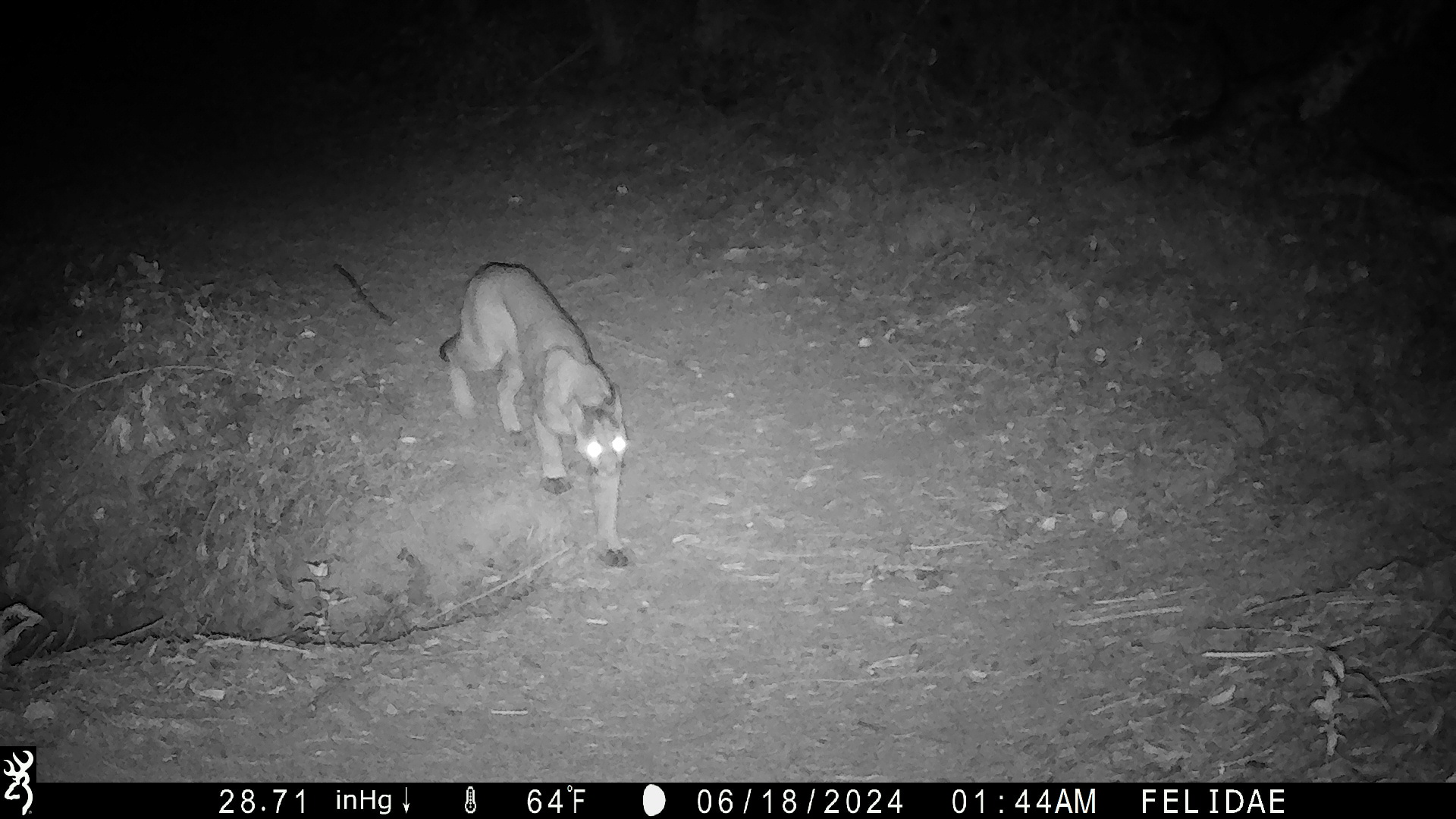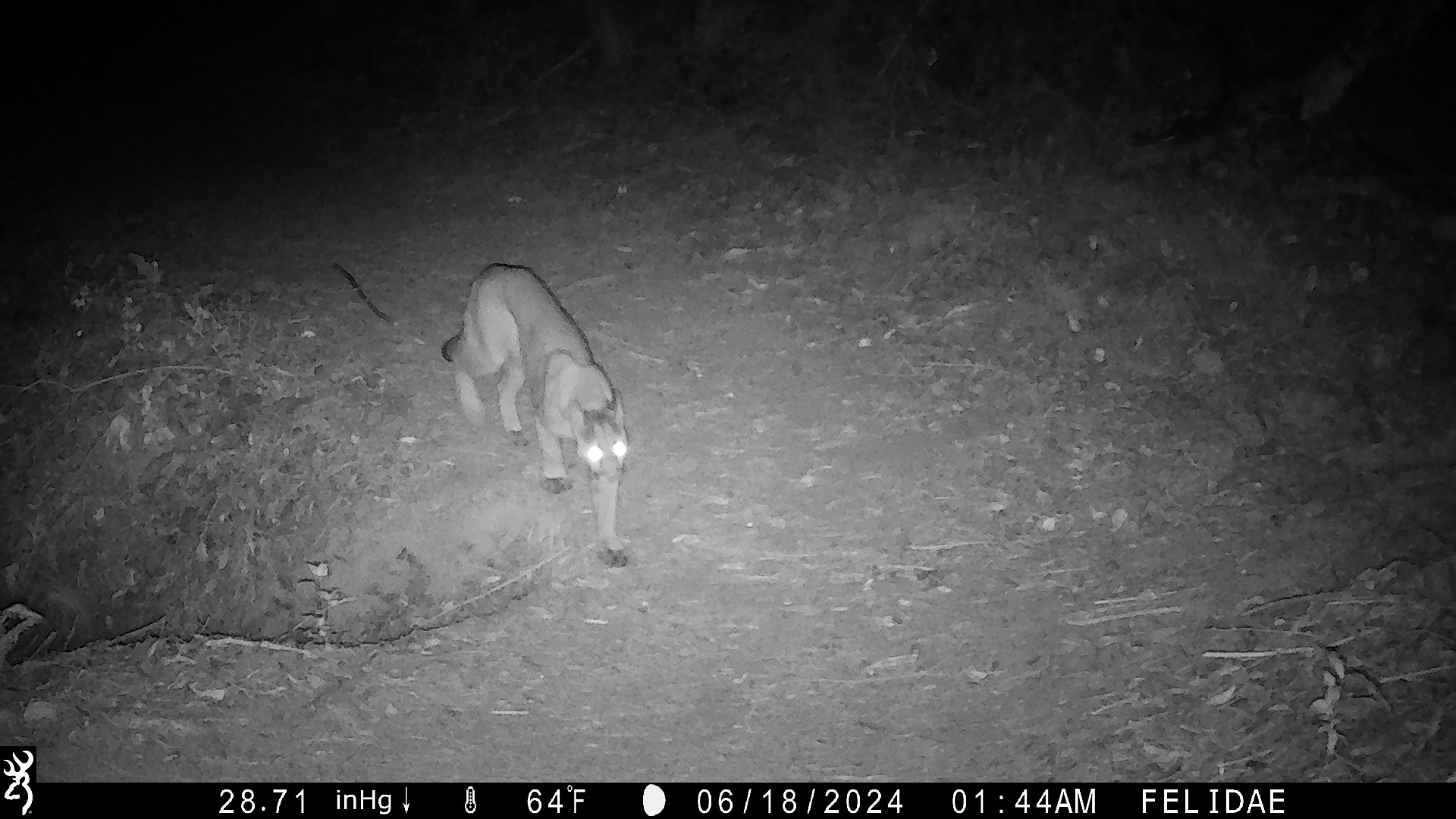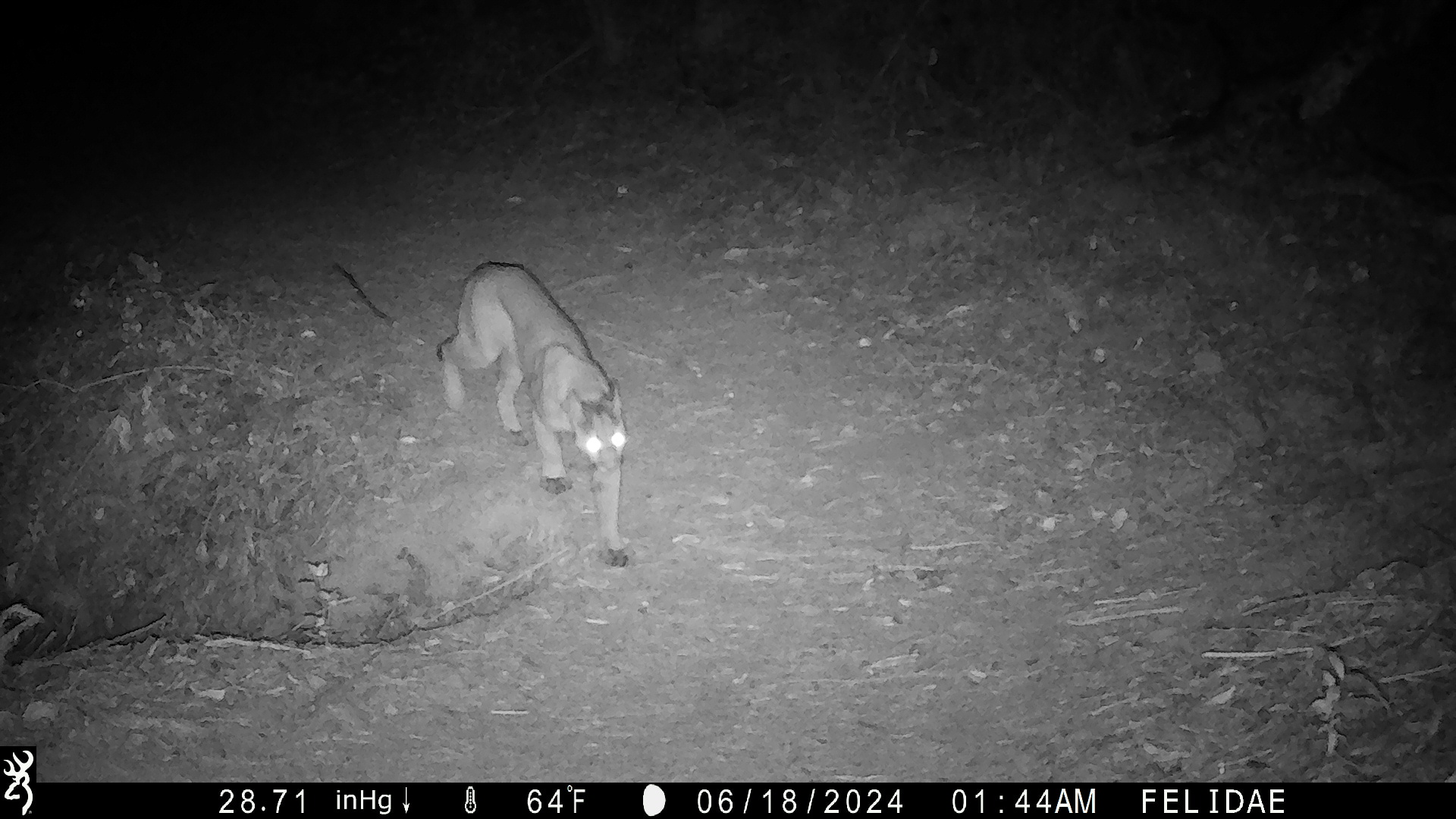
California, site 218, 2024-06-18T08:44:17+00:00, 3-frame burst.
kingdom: Animalia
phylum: Chordata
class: Mammalia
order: Carnivora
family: Felidae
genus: Puma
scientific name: Puma concolor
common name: puma